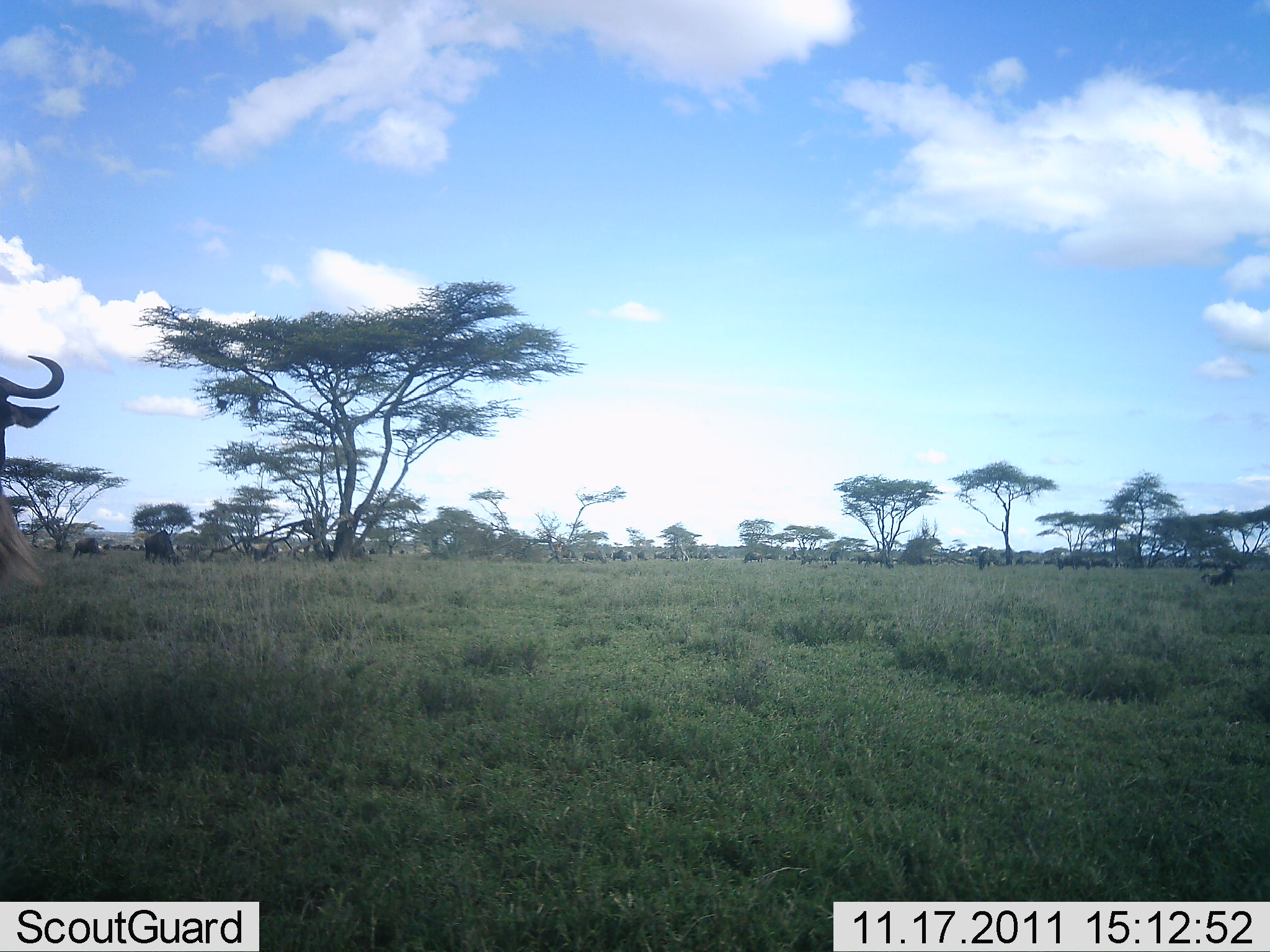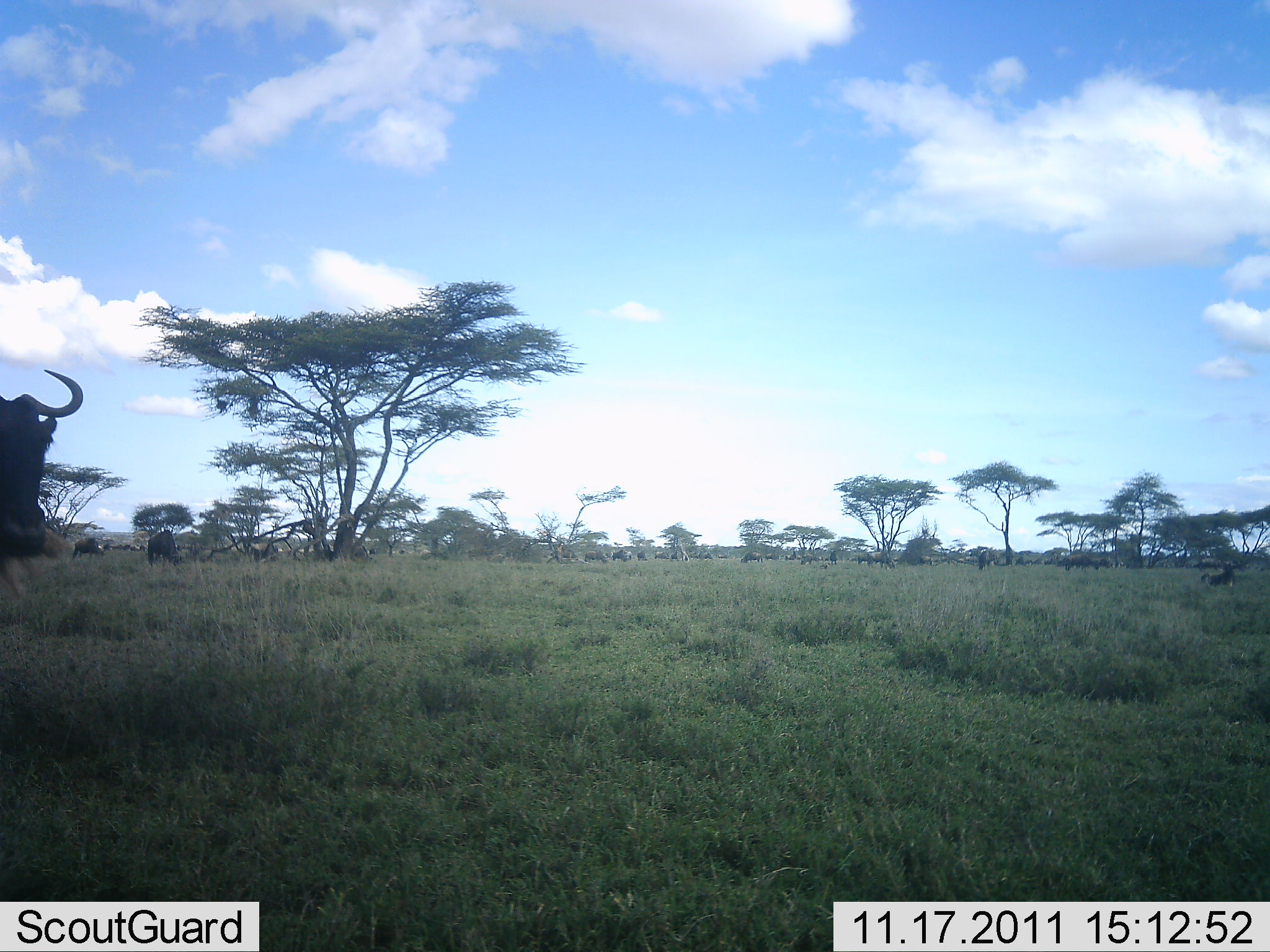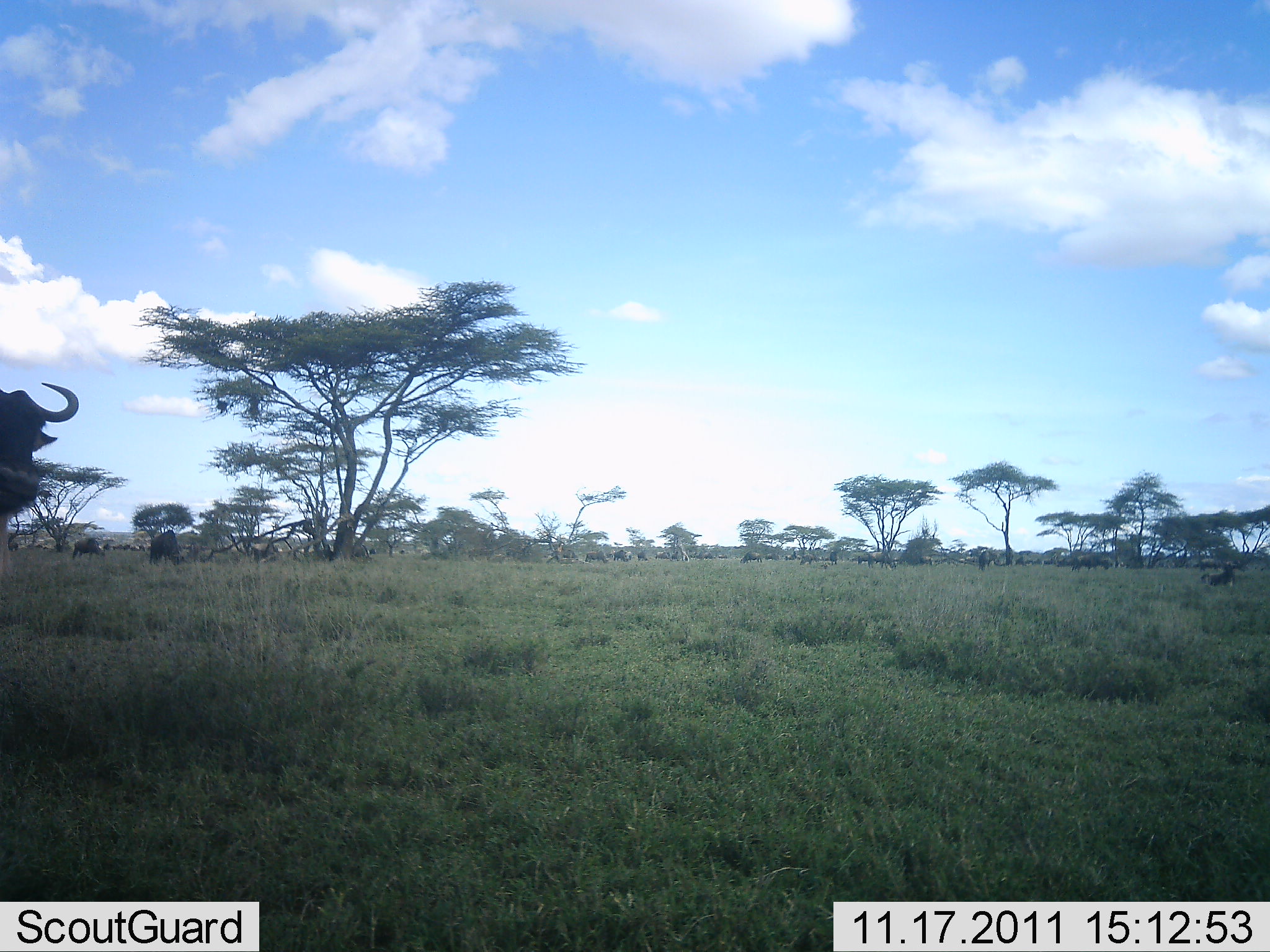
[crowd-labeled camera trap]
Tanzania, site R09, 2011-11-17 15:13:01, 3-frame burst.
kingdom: Animalia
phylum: Chordata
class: Mammalia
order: Artiodactyla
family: Bovidae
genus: Connochaetes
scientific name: Connochaetes taurinus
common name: blue wildebeest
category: wildebeest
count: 11-50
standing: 70%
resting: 20%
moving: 70%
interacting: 0%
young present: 0%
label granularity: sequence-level